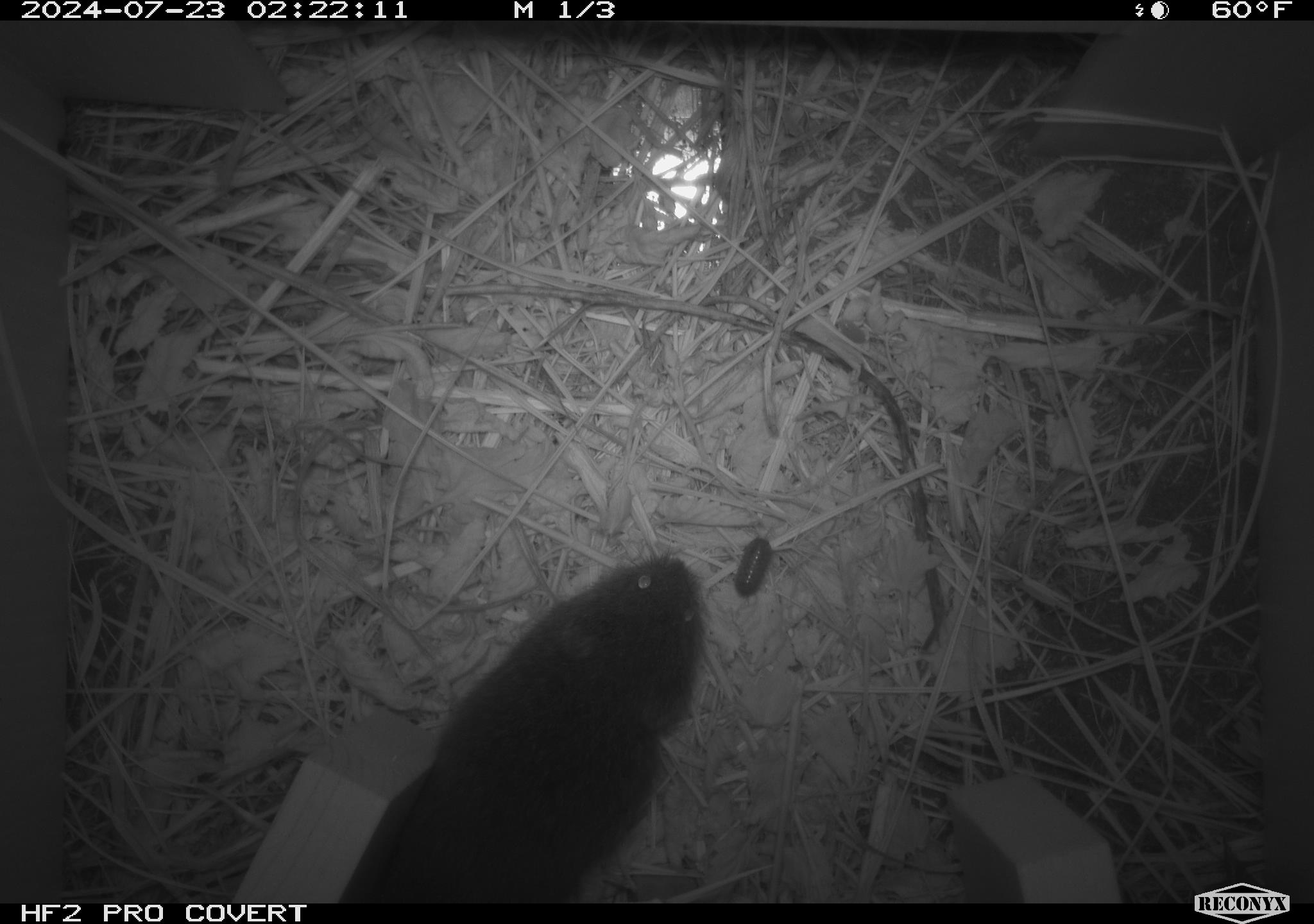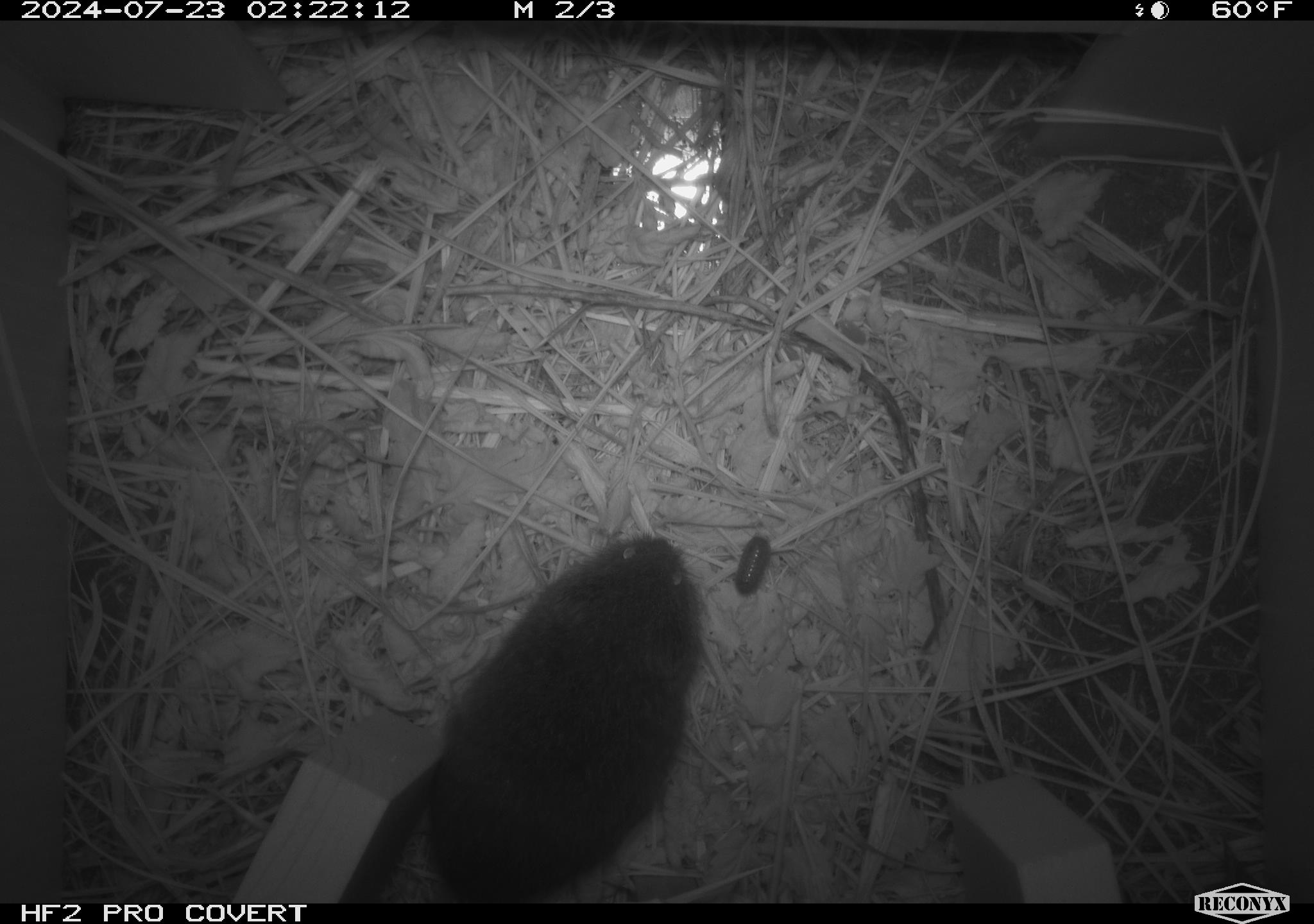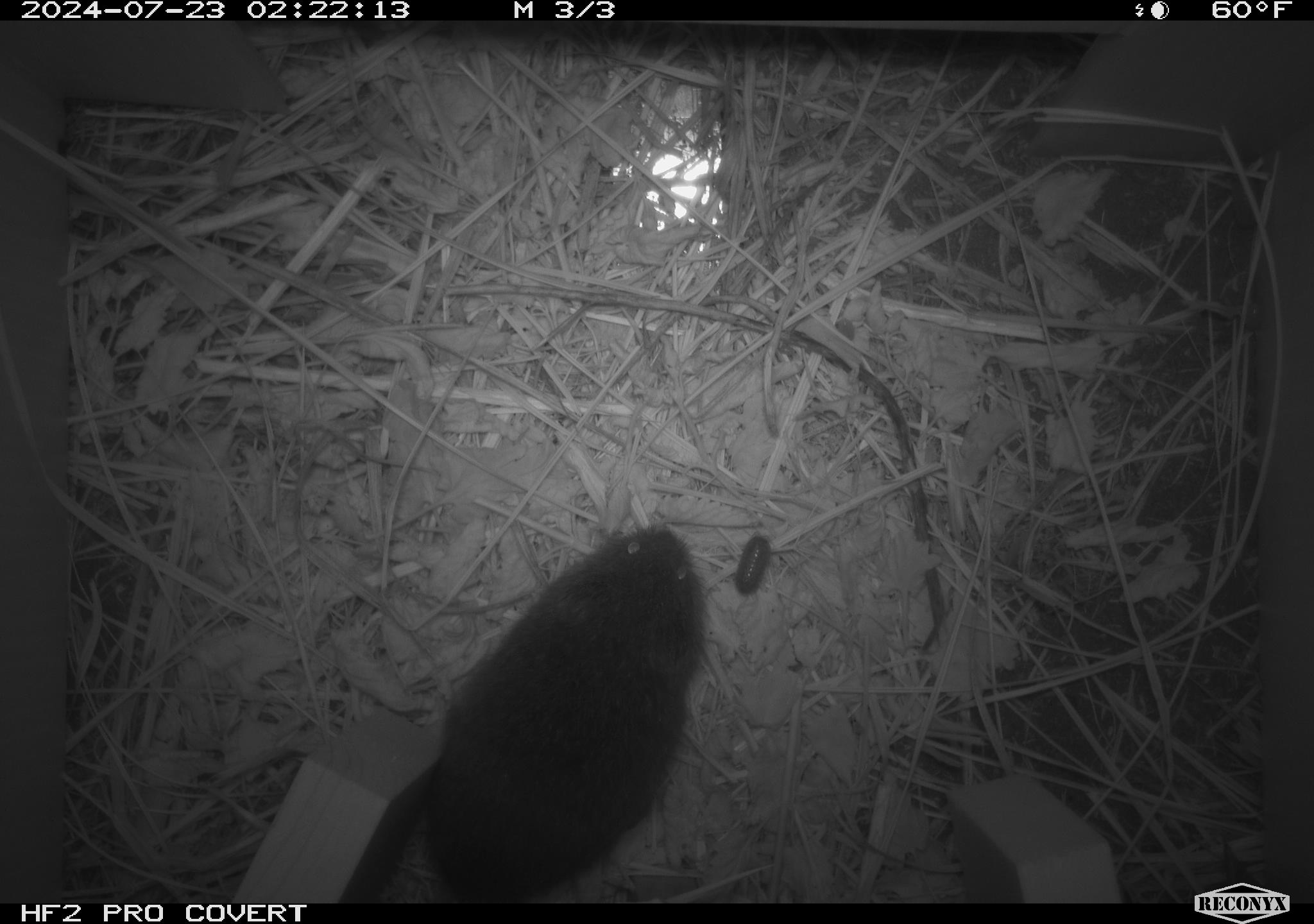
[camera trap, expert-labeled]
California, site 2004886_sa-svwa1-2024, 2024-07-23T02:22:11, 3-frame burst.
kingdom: Animalia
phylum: Chordata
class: Mammalia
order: Rodentia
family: Cricetidae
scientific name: Arvicolinae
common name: voles, lemmings, and muskrats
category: arvicolinae subfamily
Arvicolinae subfamily (voles, lemmings, and muskrats) (Arvicolinae).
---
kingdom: Animalia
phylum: Arthropoda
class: Malacostraca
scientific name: Malacostraca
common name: amphipods, crabs, isopods, krill, lobsters and shrimps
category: malacostracan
Malacostracan (amphipods, crabs, isopods, krill, lobsters and shrimps) (Malacostraca).